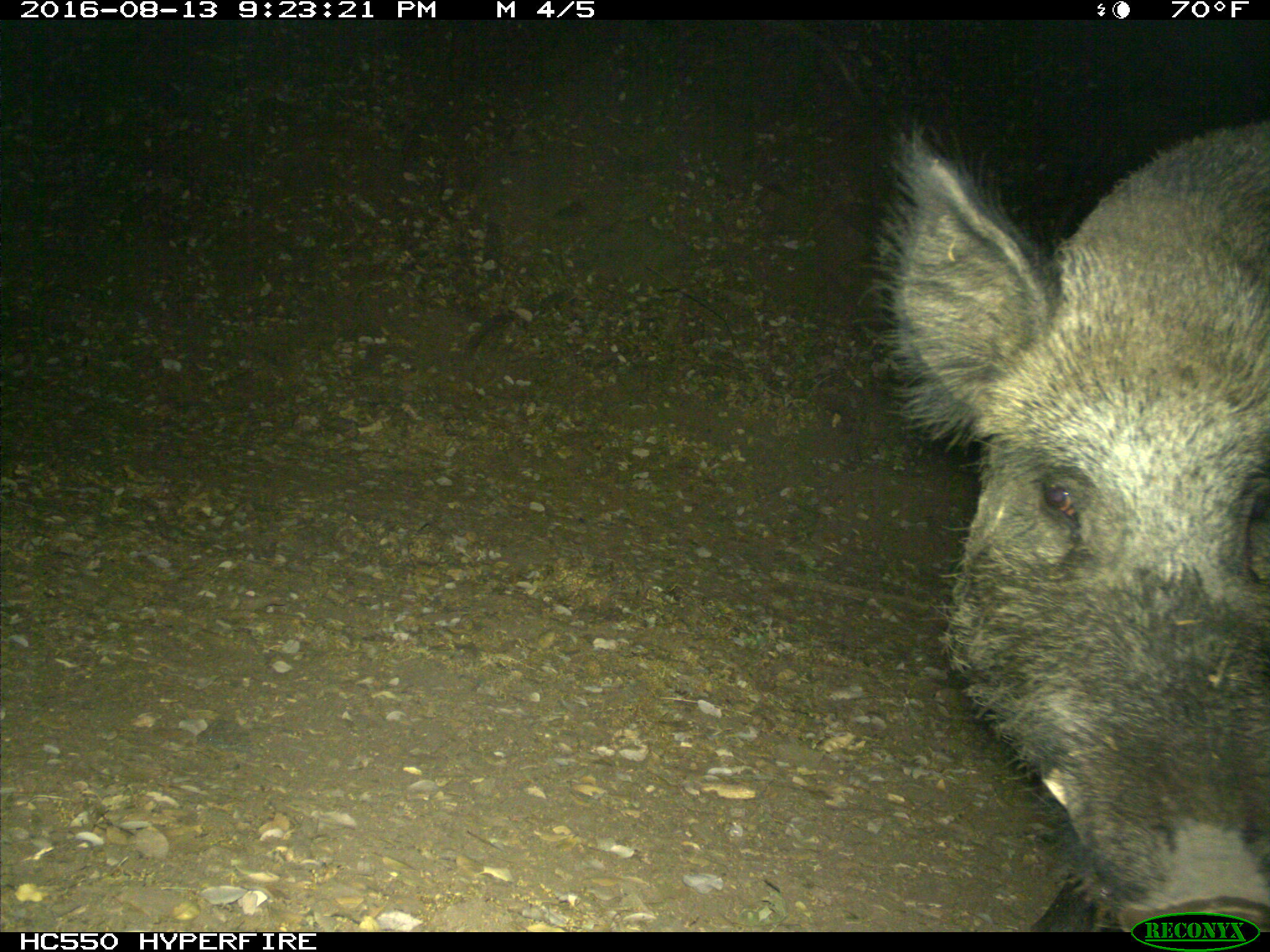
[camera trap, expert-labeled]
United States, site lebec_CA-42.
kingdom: Animalia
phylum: Chordata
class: Mammalia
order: Artiodactyla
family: Suidae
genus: Sus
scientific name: Sus scrofa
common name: wild boar